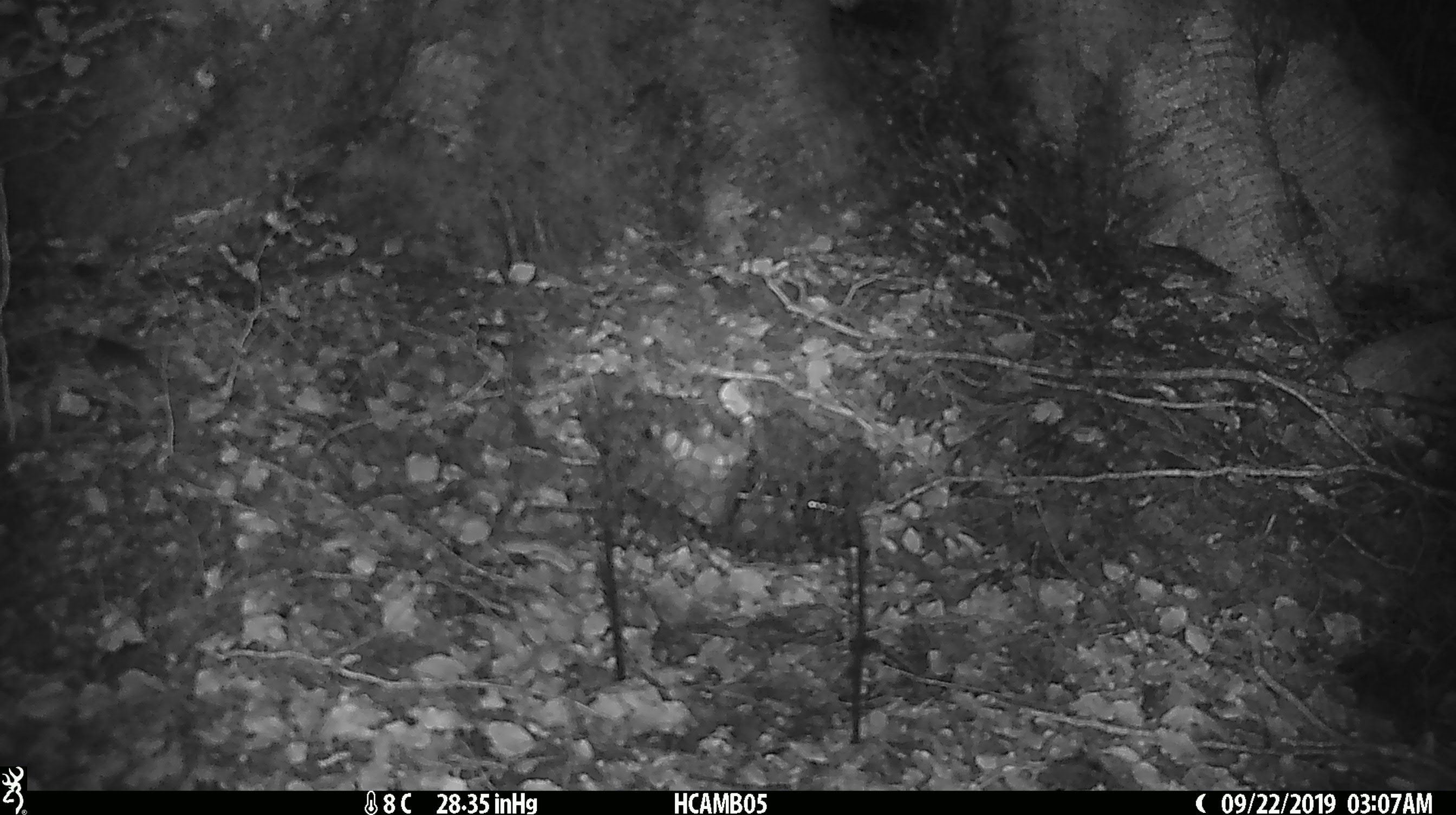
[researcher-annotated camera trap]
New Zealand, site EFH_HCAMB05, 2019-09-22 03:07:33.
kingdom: Animalia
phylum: Chordata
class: Mammalia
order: Rodentia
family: Muridae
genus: Mus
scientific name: Mus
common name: mouse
Mouse (Mus).